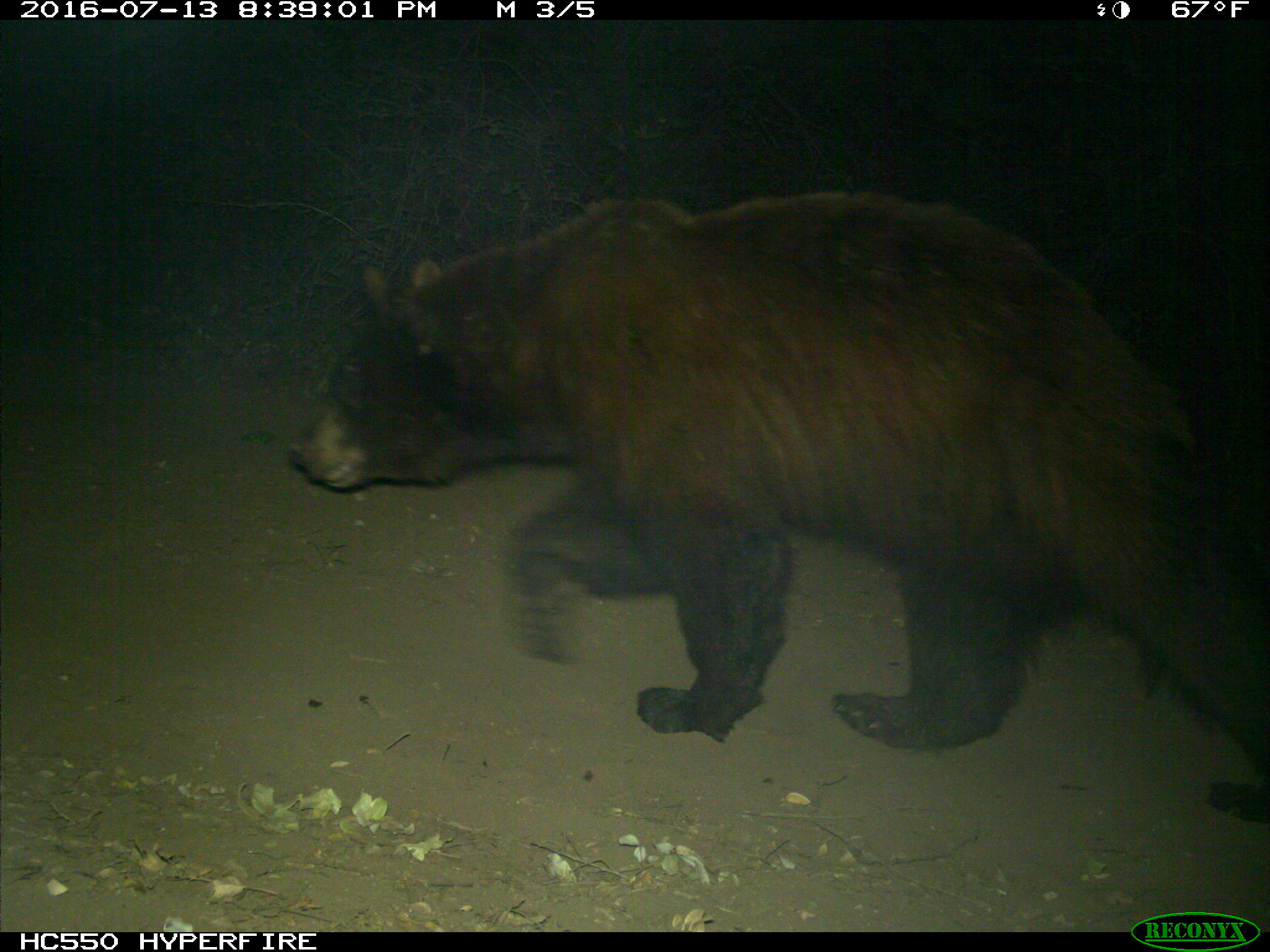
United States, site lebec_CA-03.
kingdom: Animalia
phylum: Chordata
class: Mammalia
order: Carnivora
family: Ursidae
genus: Ursus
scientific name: Ursus americanus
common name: american black bear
Ursus americanus (american black bear).